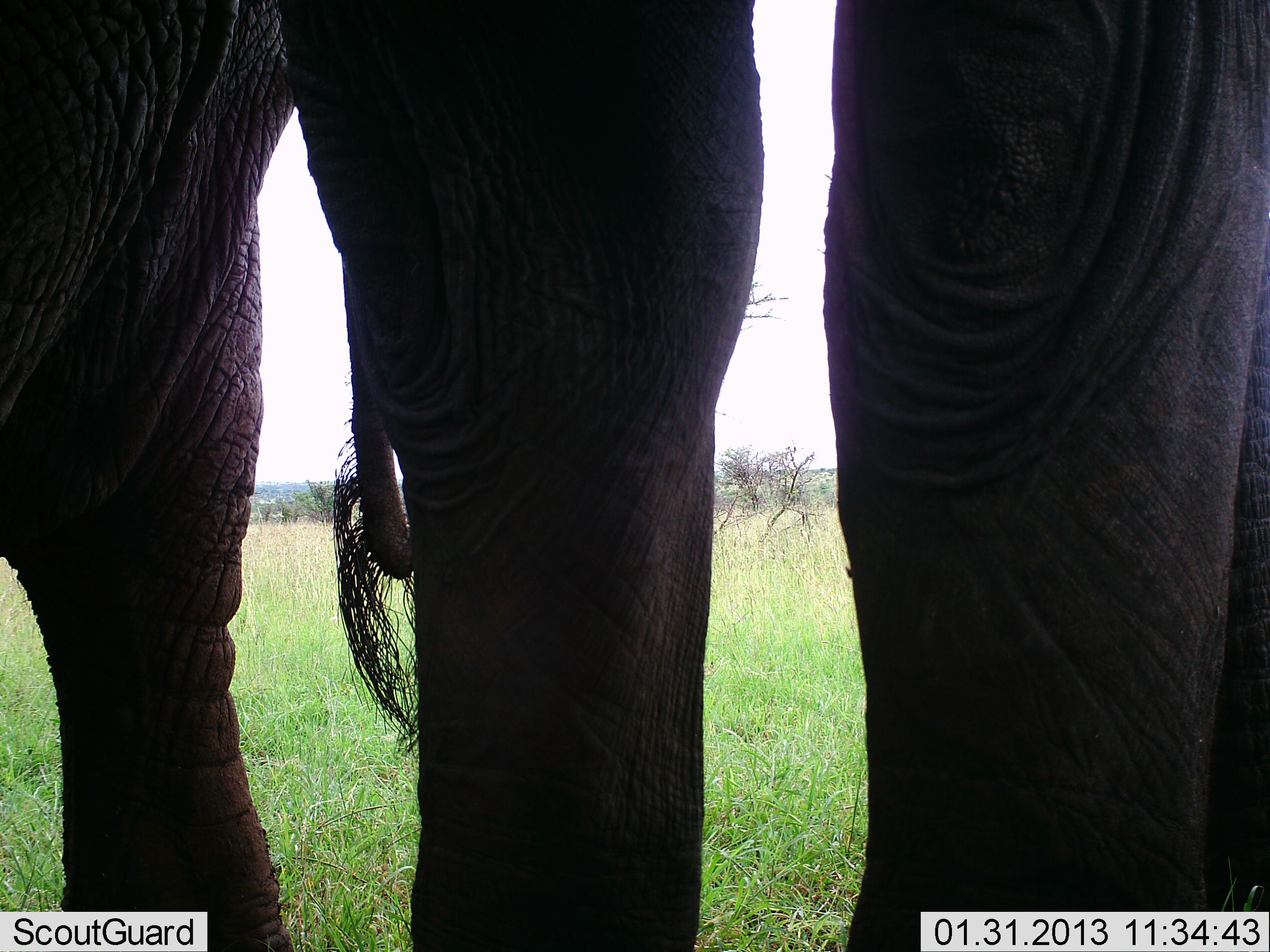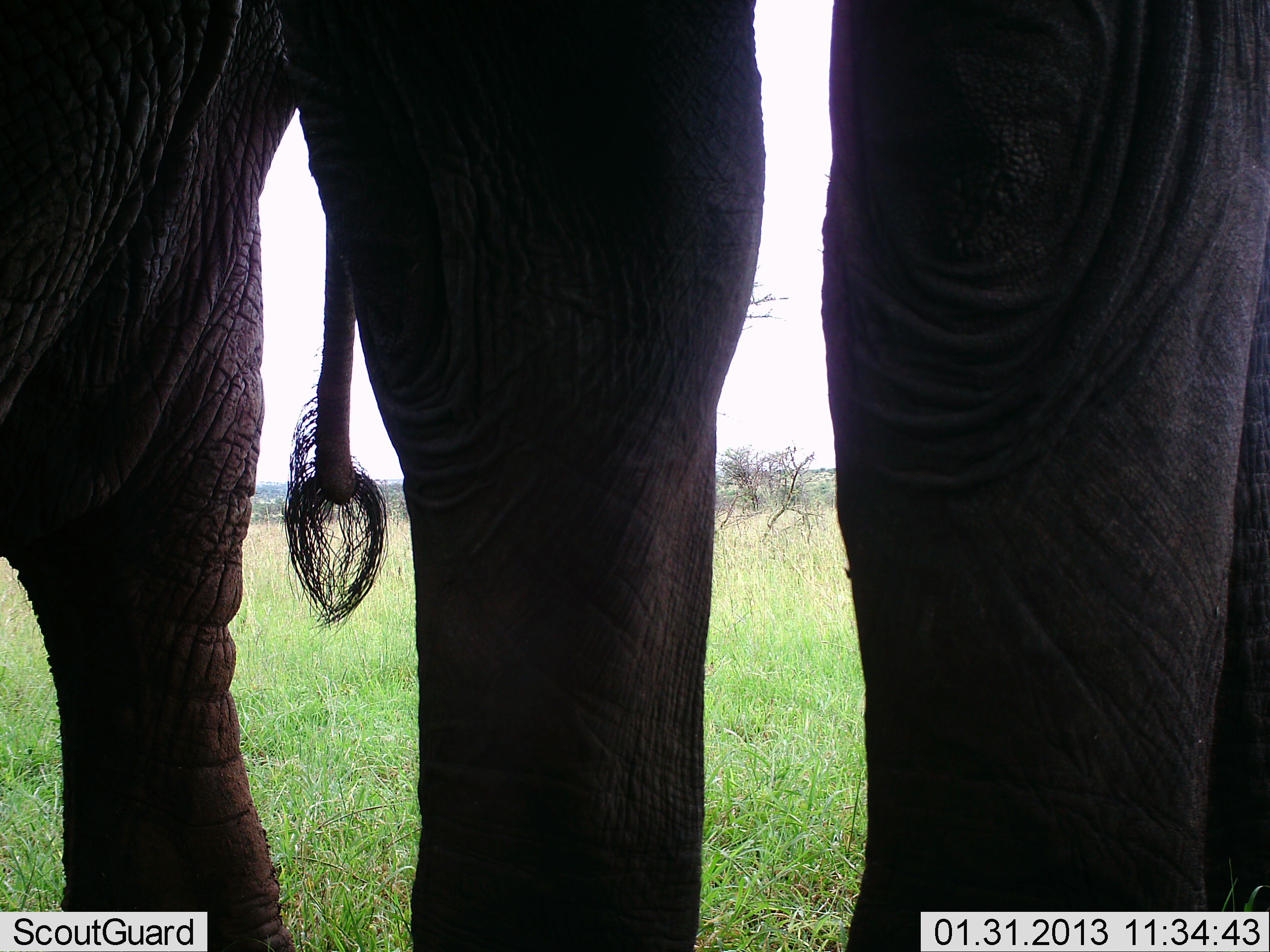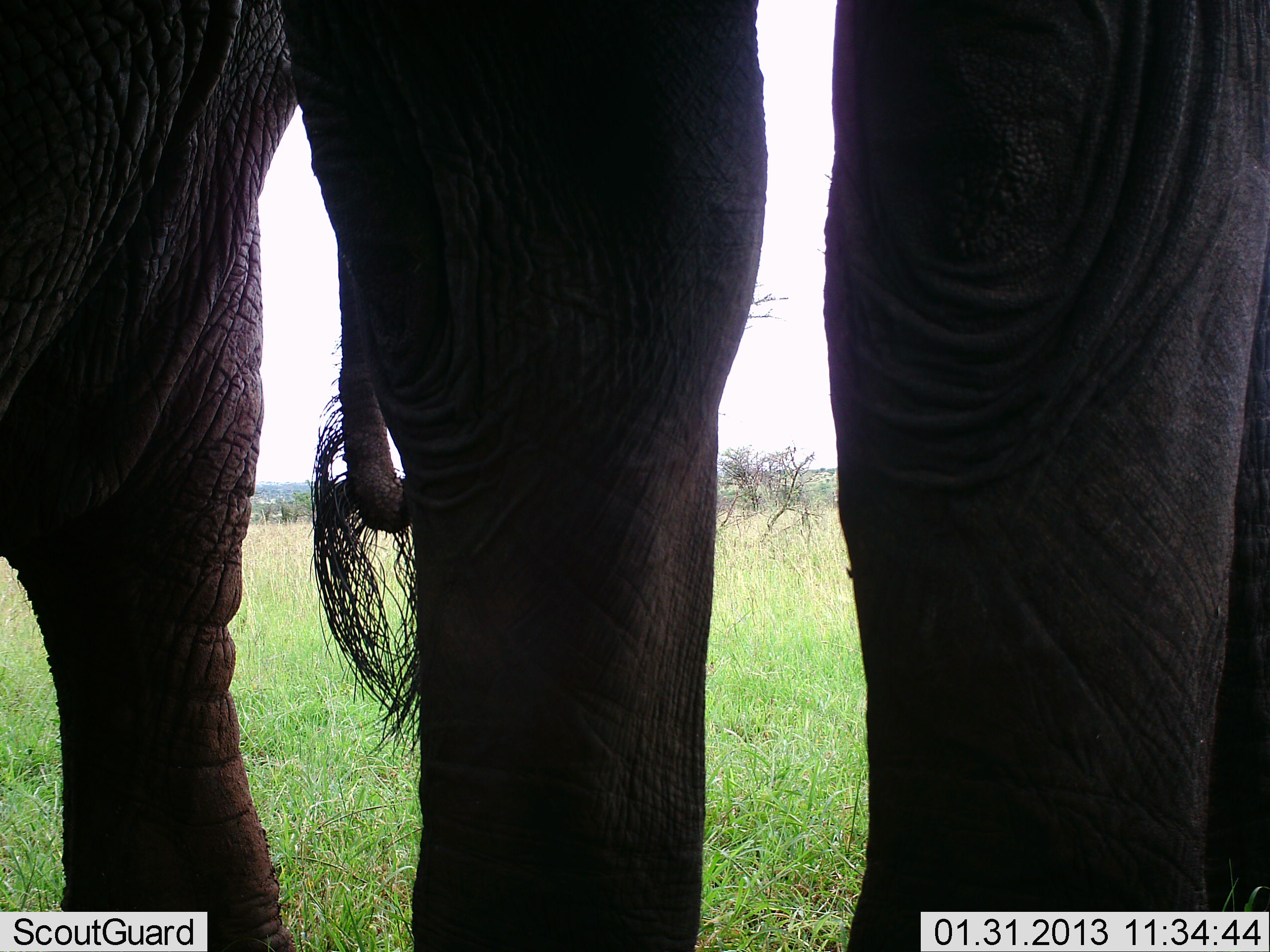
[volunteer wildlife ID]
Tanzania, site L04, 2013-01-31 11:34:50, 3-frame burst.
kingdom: Animalia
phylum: Chordata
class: Mammalia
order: Proboscidea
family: Elephantidae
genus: Loxodonta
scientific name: Loxodonta africana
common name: african bush elephant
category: elephant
Elephant (african bush elephant) (Loxodonta africana), count 2. Behavior (volunteer vote fractions): standing 100%, resting 0%, moving 0%, interacting 3%. Young present (vote fraction): 0%. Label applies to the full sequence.